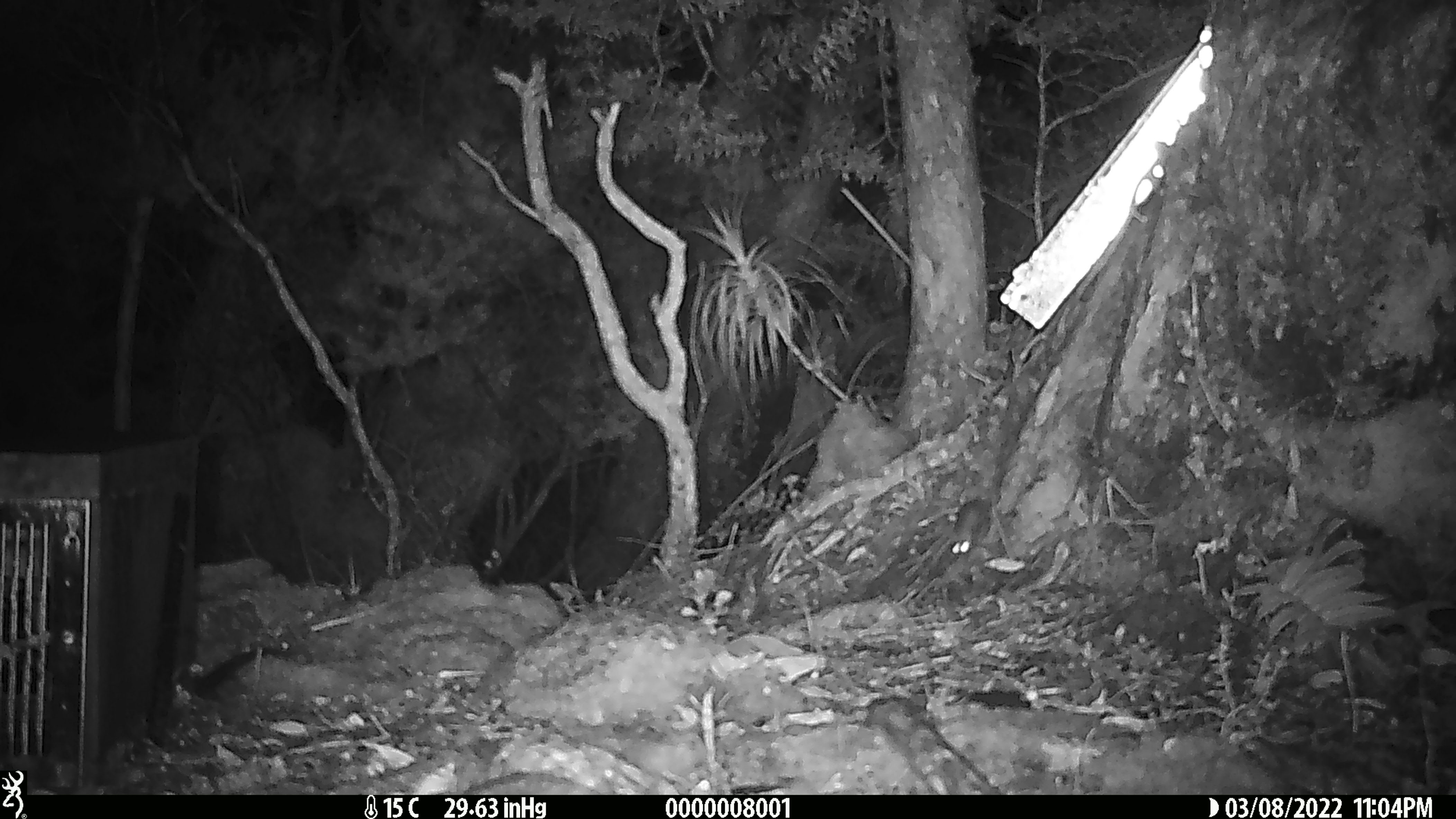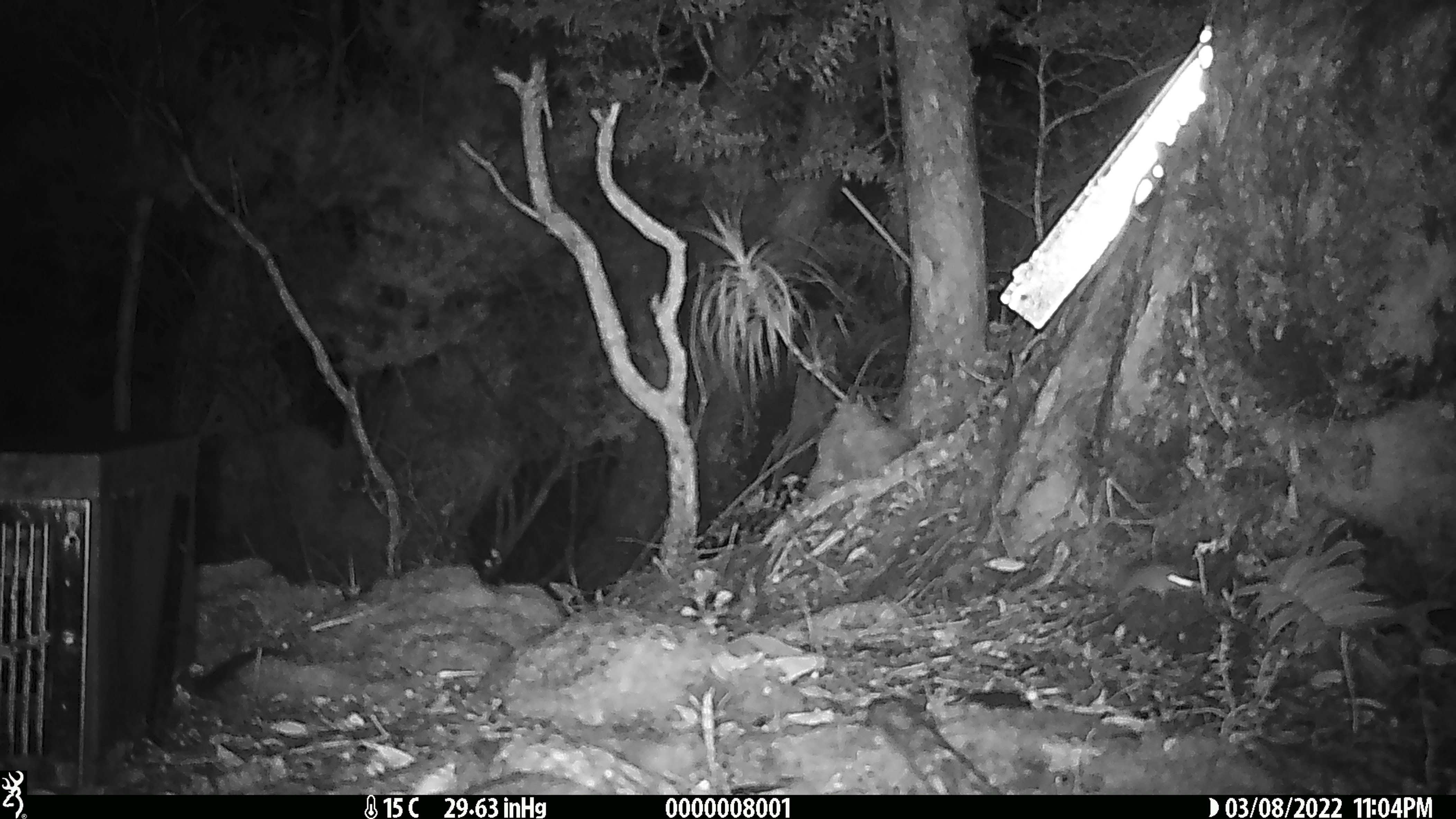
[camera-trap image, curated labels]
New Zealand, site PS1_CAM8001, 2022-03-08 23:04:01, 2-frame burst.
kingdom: Animalia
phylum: Chordata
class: Mammalia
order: Rodentia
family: Muridae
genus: Mus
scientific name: Mus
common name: mouse